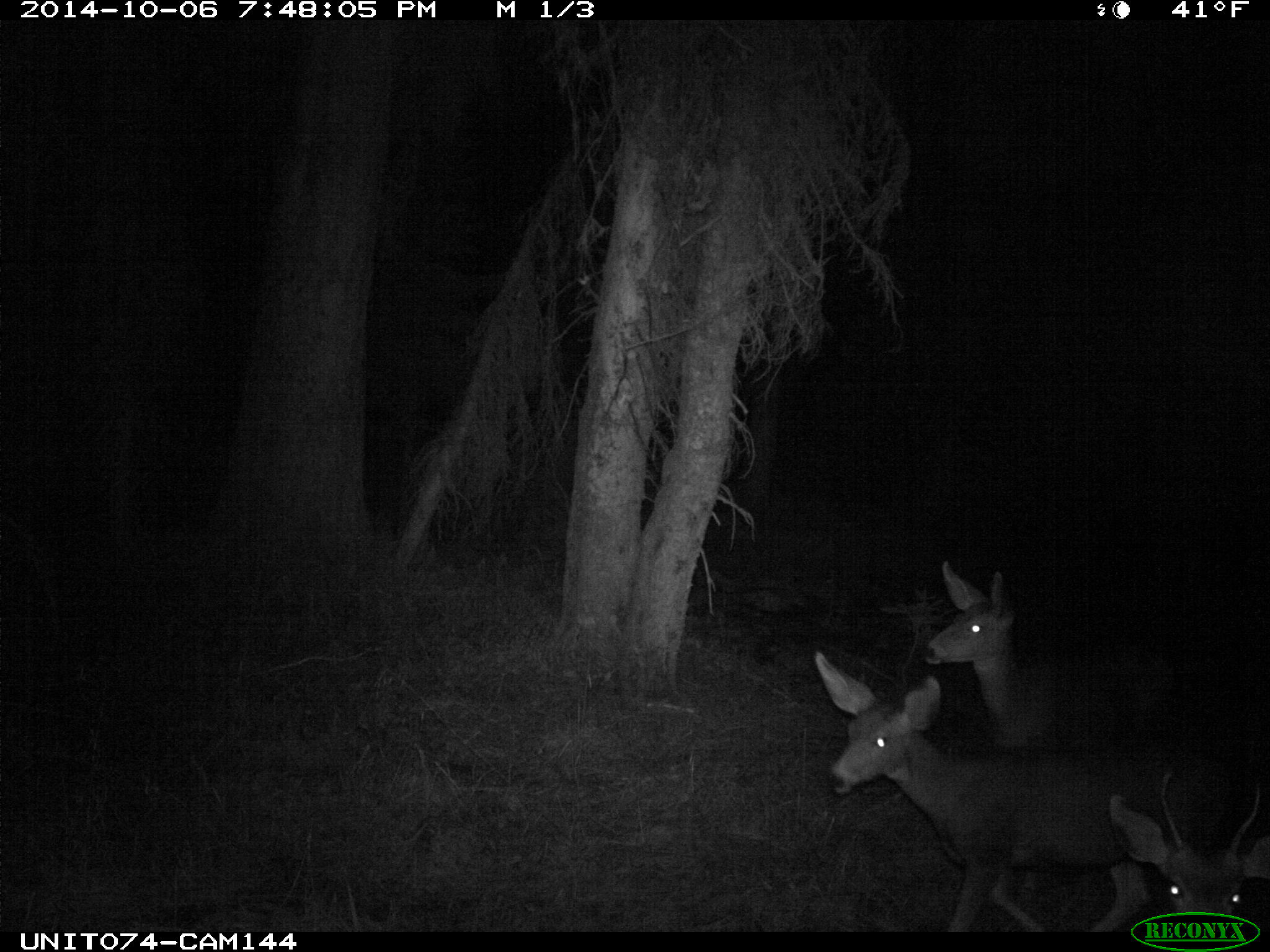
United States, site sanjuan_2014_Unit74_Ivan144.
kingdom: Animalia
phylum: Chordata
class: Mammalia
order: Artiodactyla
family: Cervidae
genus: Odocoileus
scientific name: Odocoileus hemionus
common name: mule deer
Odocoileus hemionus (mule deer).